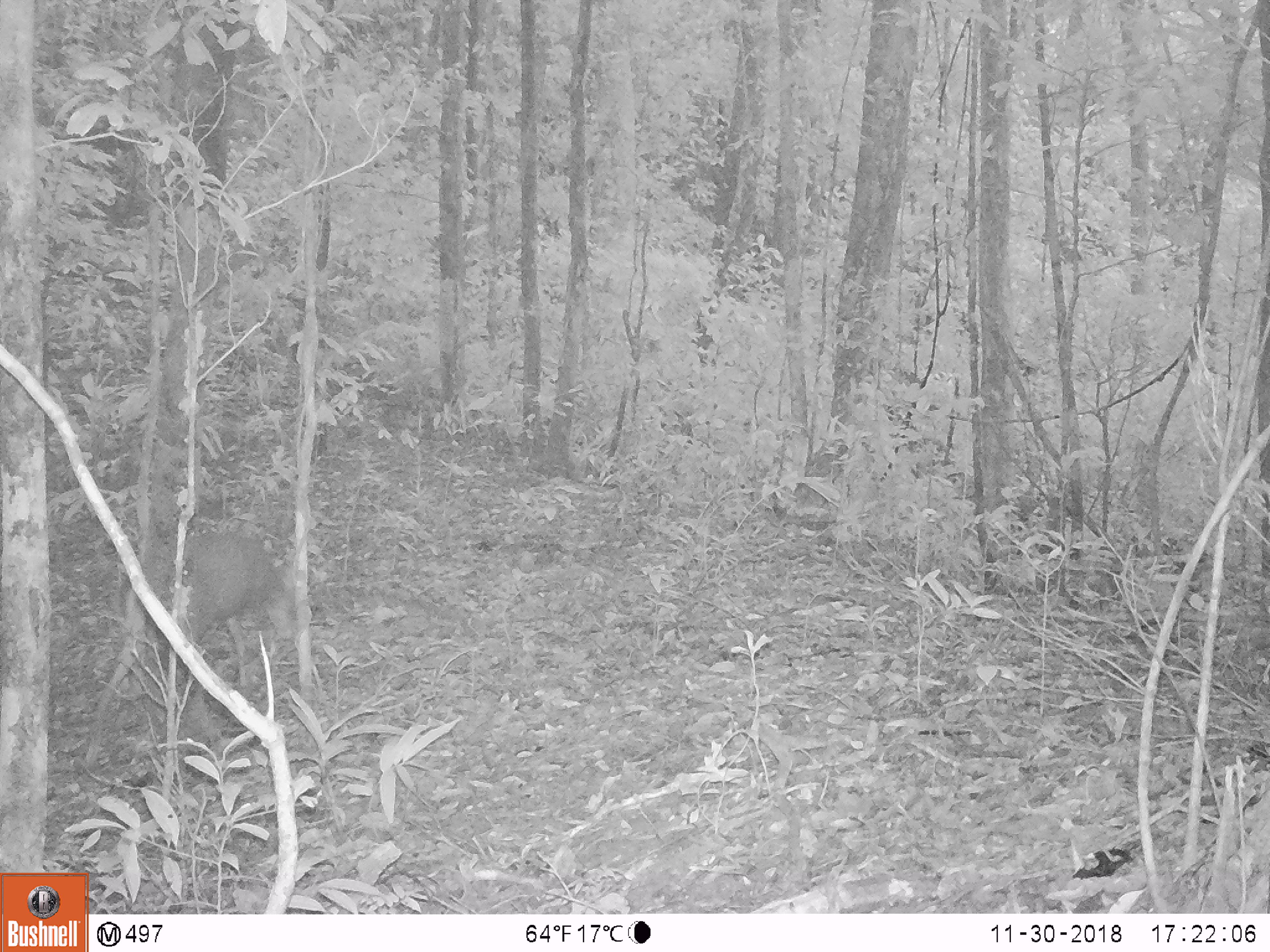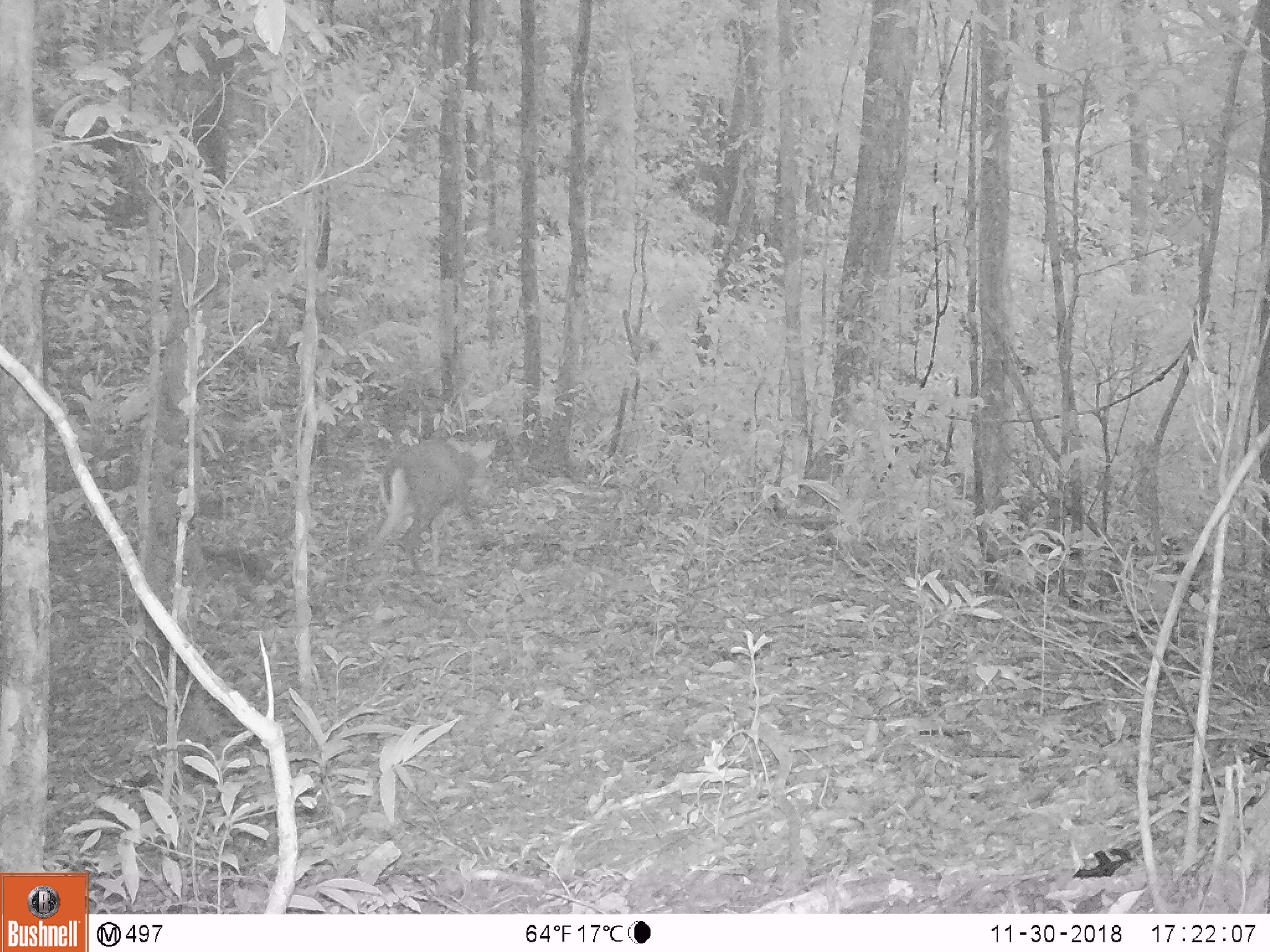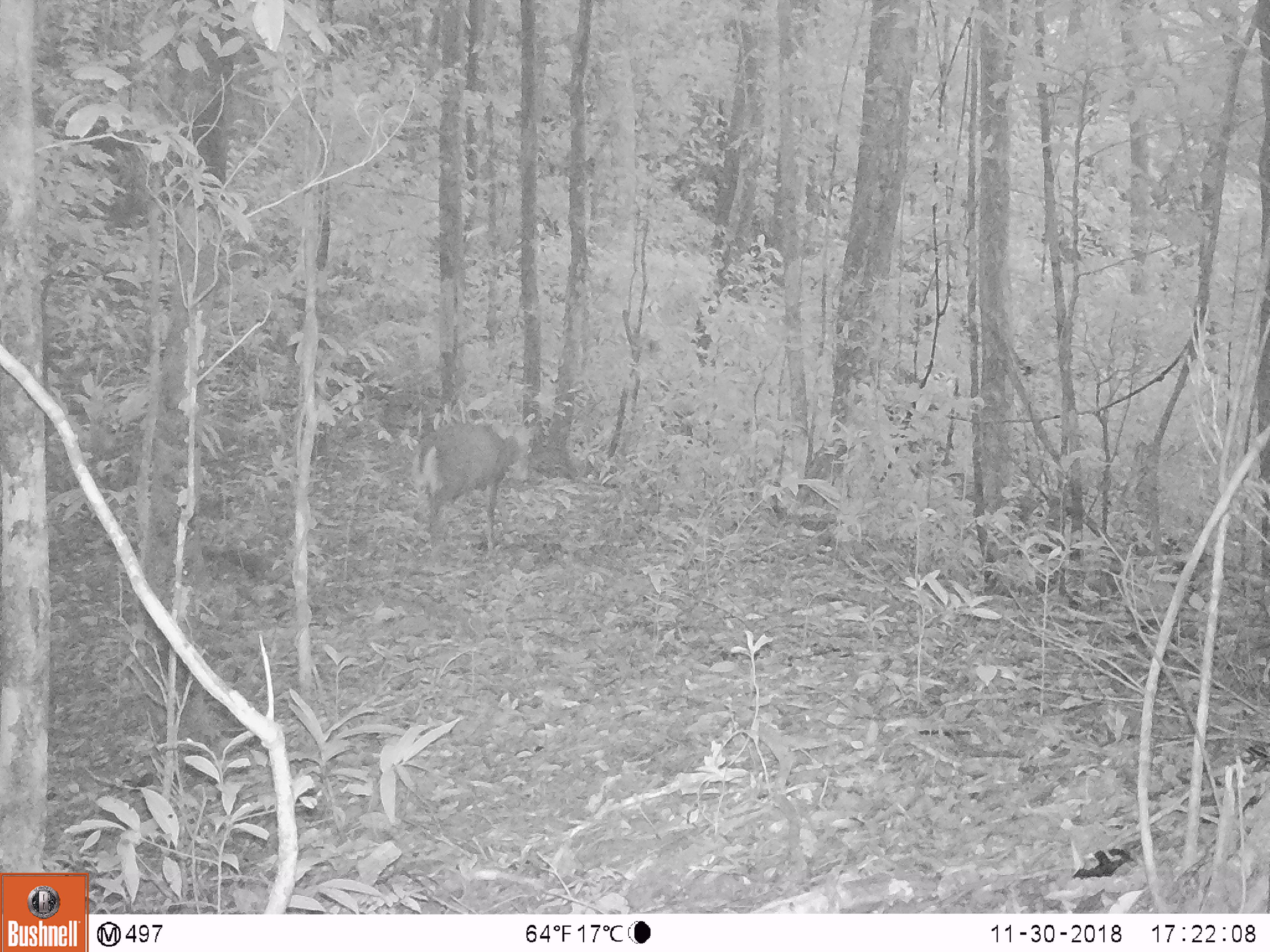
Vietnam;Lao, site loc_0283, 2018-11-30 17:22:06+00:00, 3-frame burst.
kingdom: Animalia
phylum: Chordata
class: Mammalia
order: Artiodactyla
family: Cervidae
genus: Muntiacus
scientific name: Muntiacus rooseveltorum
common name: roosevelt's muntjac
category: roosevelts muntjac group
Roosevelts muntjac group (roosevelt's muntjac) (Muntiacus rooseveltorum). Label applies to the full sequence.